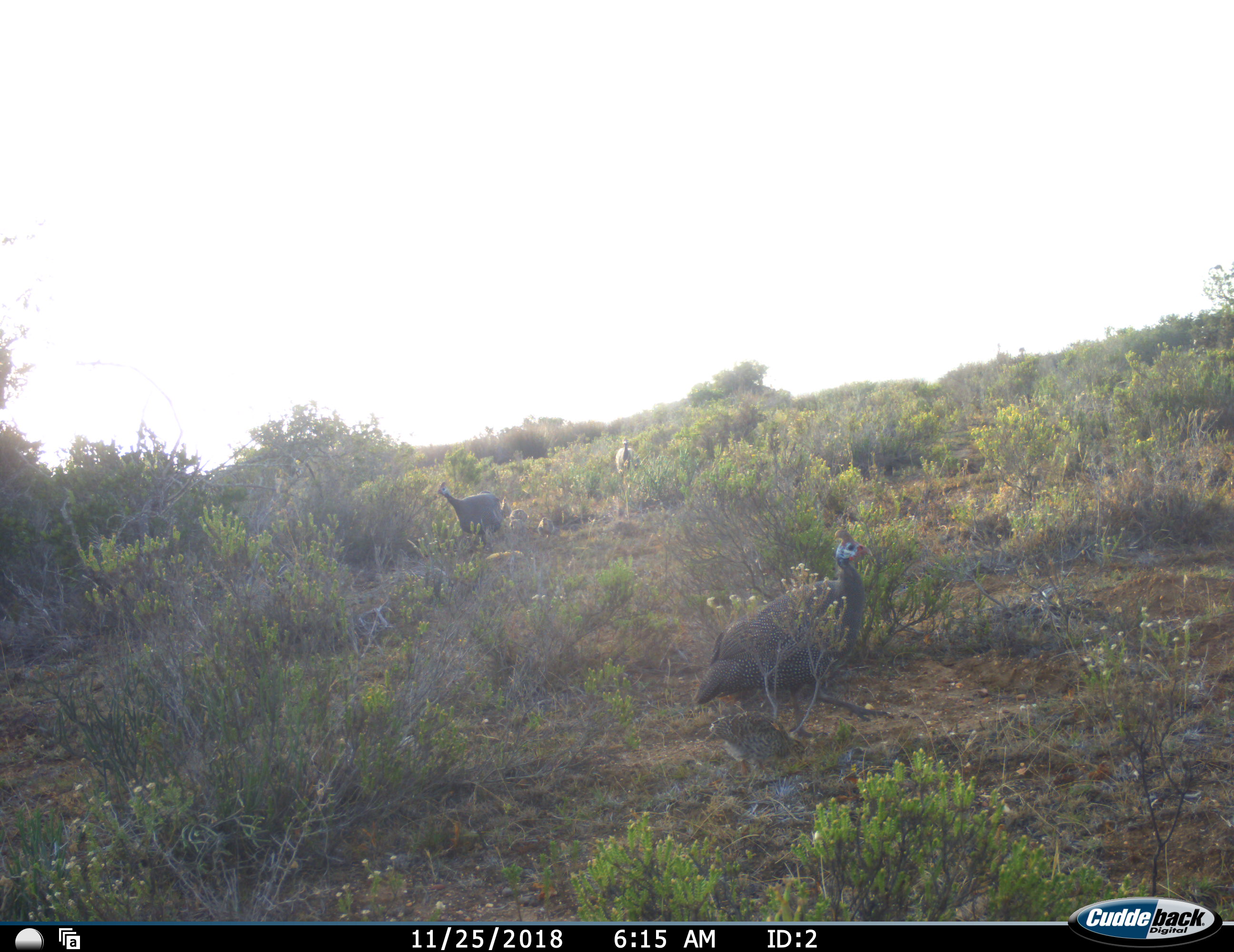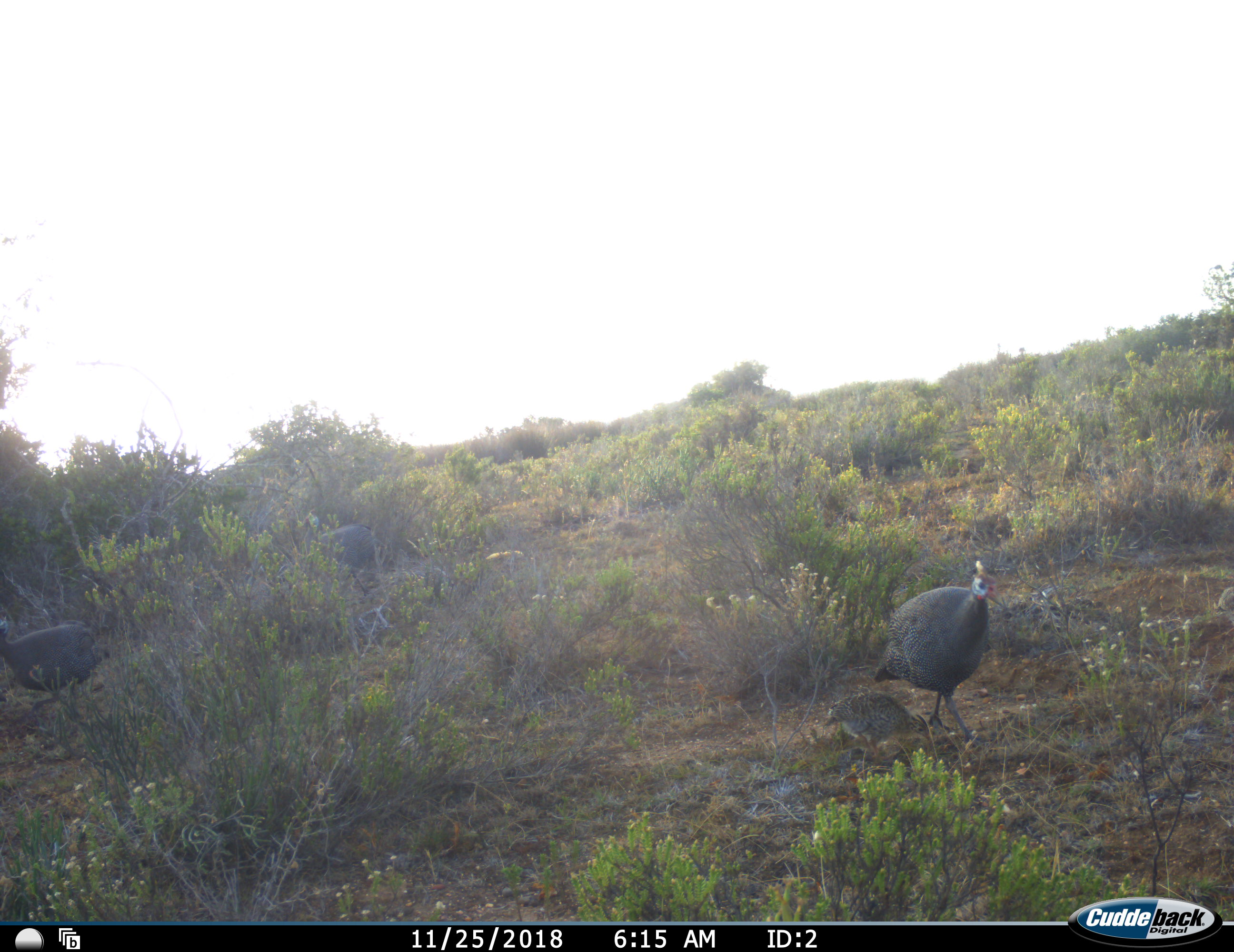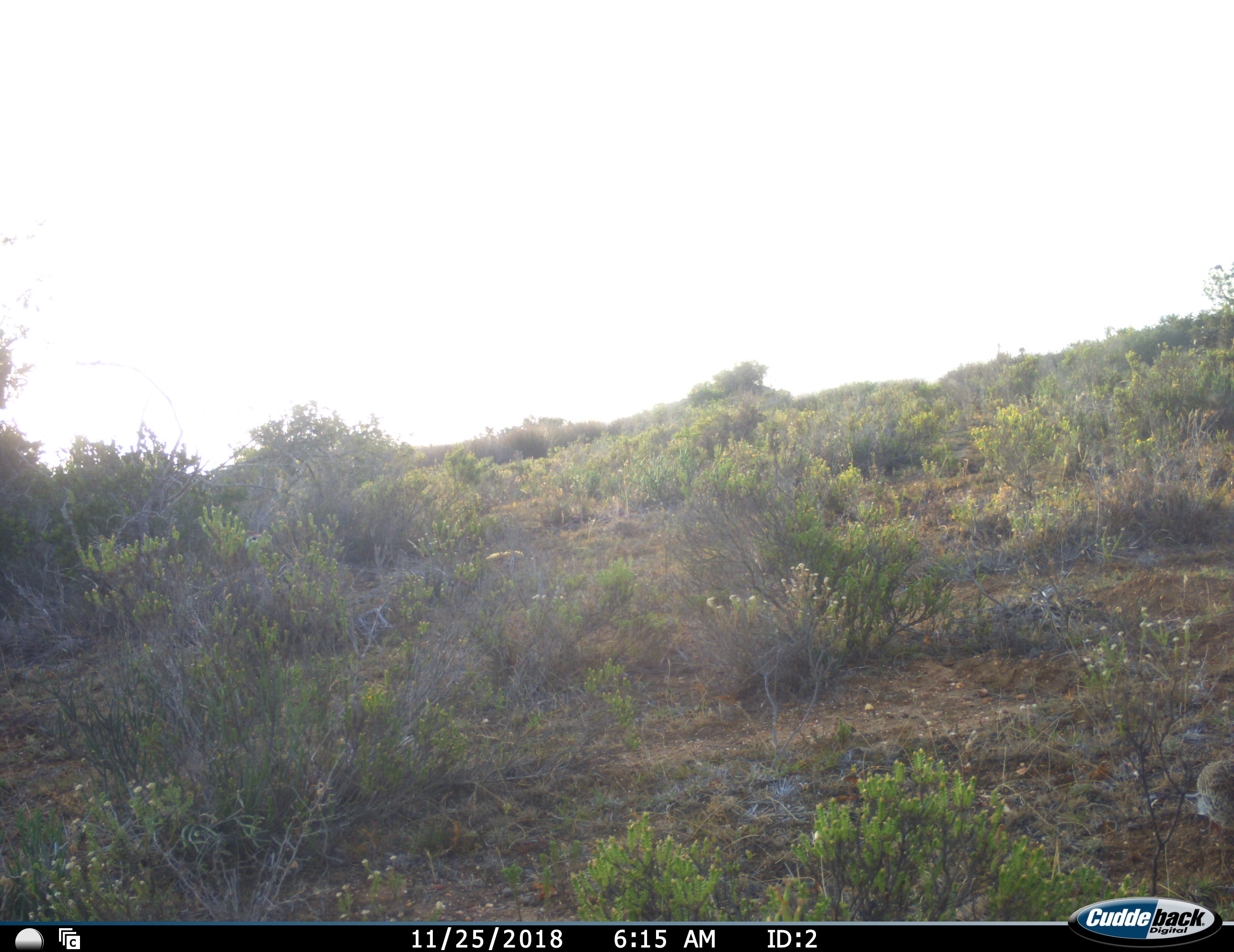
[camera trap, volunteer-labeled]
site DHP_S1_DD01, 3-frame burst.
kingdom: Animalia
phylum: Chordata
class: Aves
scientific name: Aves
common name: bird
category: birdother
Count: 4.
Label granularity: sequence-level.